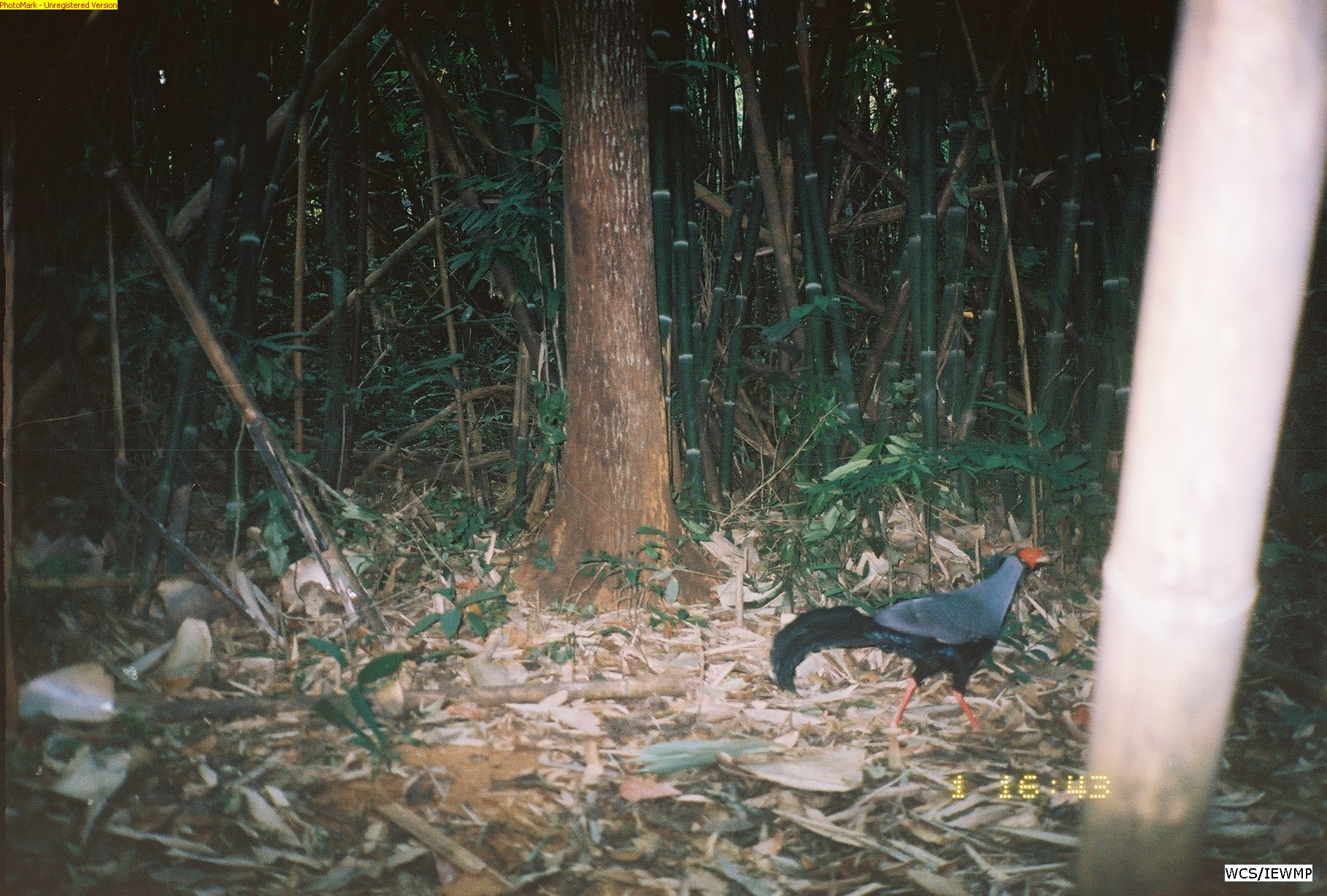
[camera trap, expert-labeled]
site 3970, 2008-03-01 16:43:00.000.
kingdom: Animalia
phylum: Chordata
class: Aves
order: Galliformes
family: Phasianidae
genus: Lophura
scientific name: Lophura diardi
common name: siamese fireback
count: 1